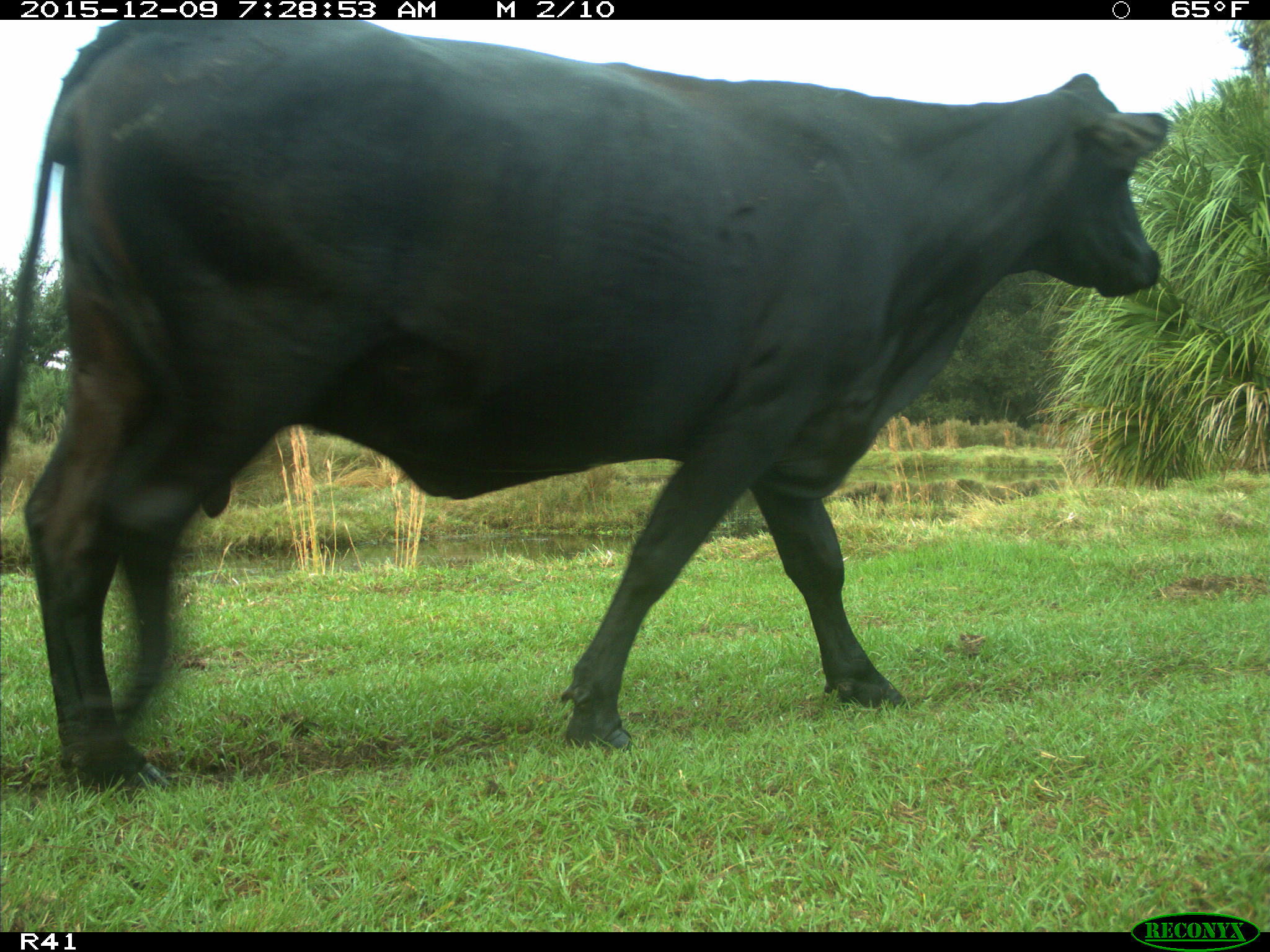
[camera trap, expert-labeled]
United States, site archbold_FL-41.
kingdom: Animalia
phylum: Chordata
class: Mammalia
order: Artiodactyla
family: Bovidae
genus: Bos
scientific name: Bos taurus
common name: domestic cow